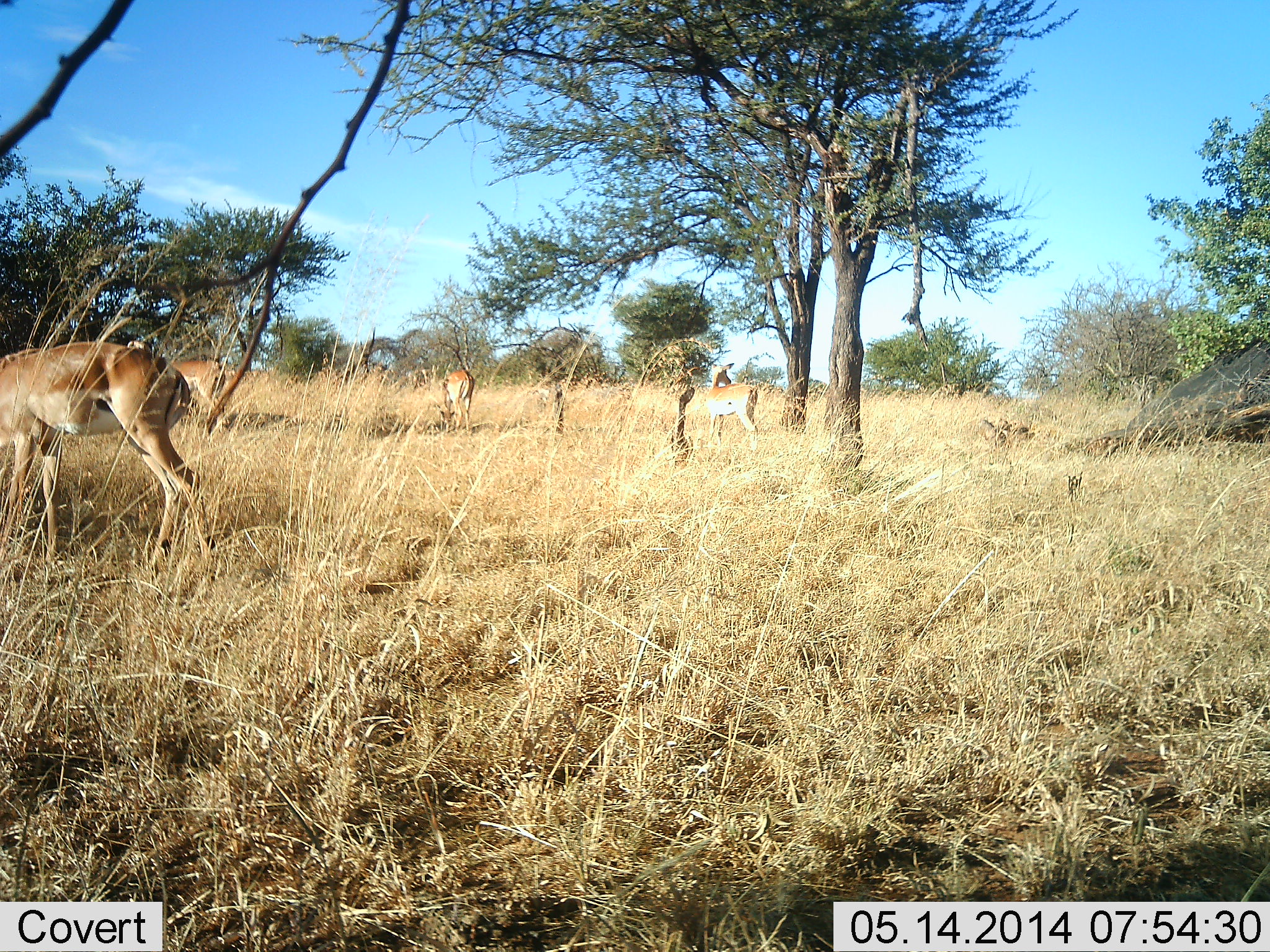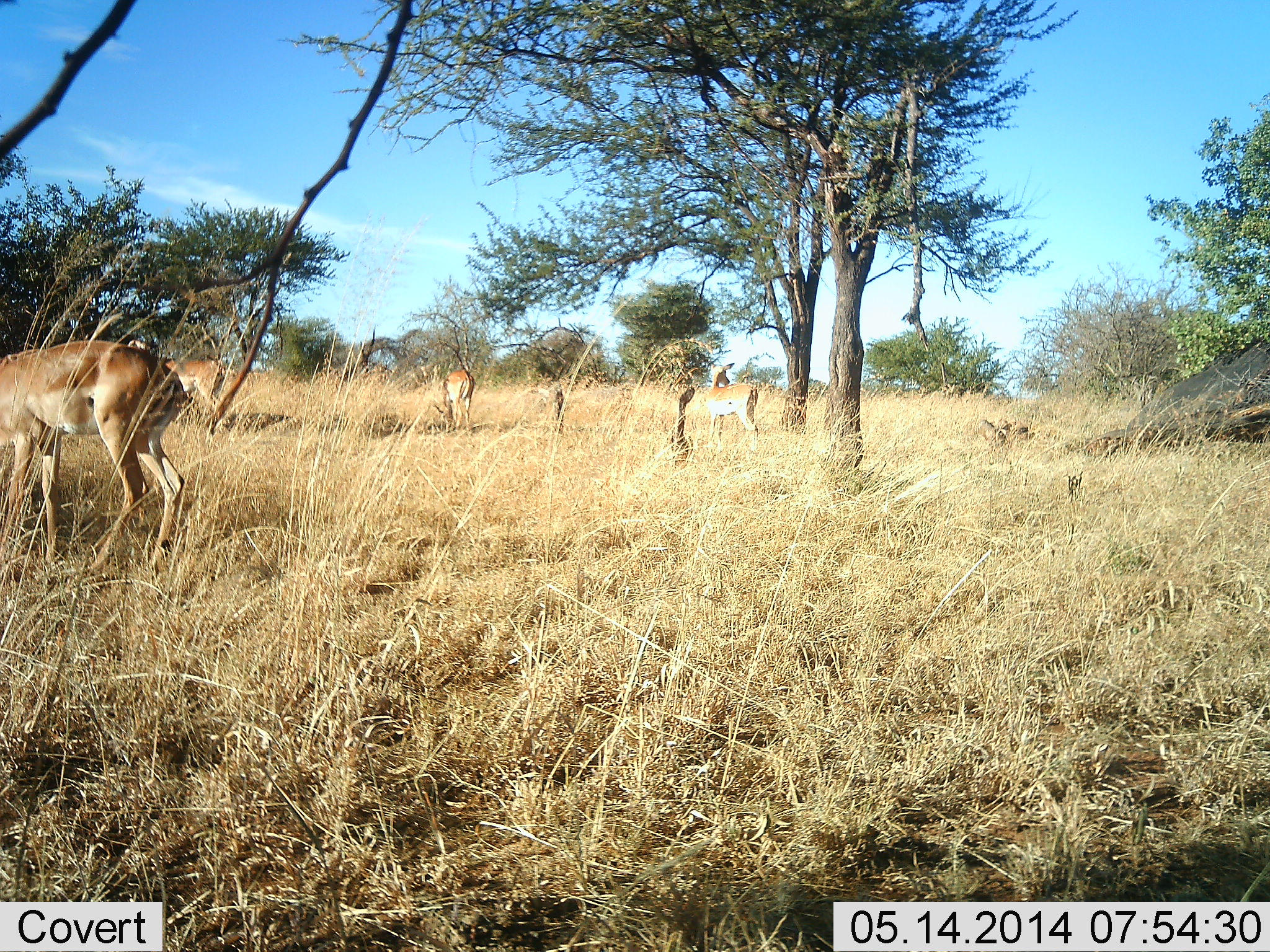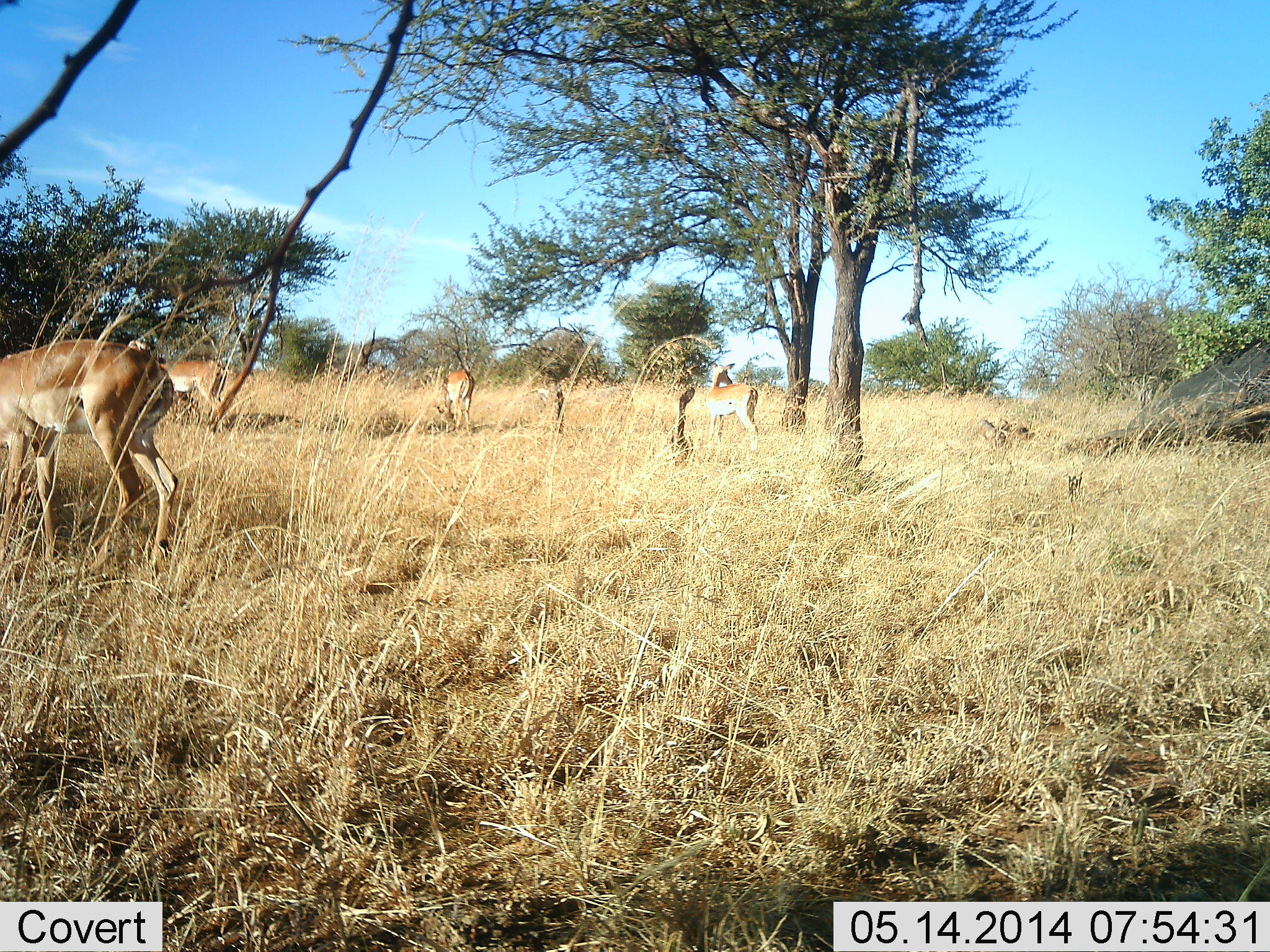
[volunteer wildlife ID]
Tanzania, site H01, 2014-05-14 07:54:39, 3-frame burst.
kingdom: Animalia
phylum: Chordata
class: Mammalia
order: Artiodactyla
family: Bovidae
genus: Aepyceros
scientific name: Aepyceros melampus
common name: impala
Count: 4.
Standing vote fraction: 70%.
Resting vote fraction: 0%.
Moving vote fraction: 0%.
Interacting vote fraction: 0%.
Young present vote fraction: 0%.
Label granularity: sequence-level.